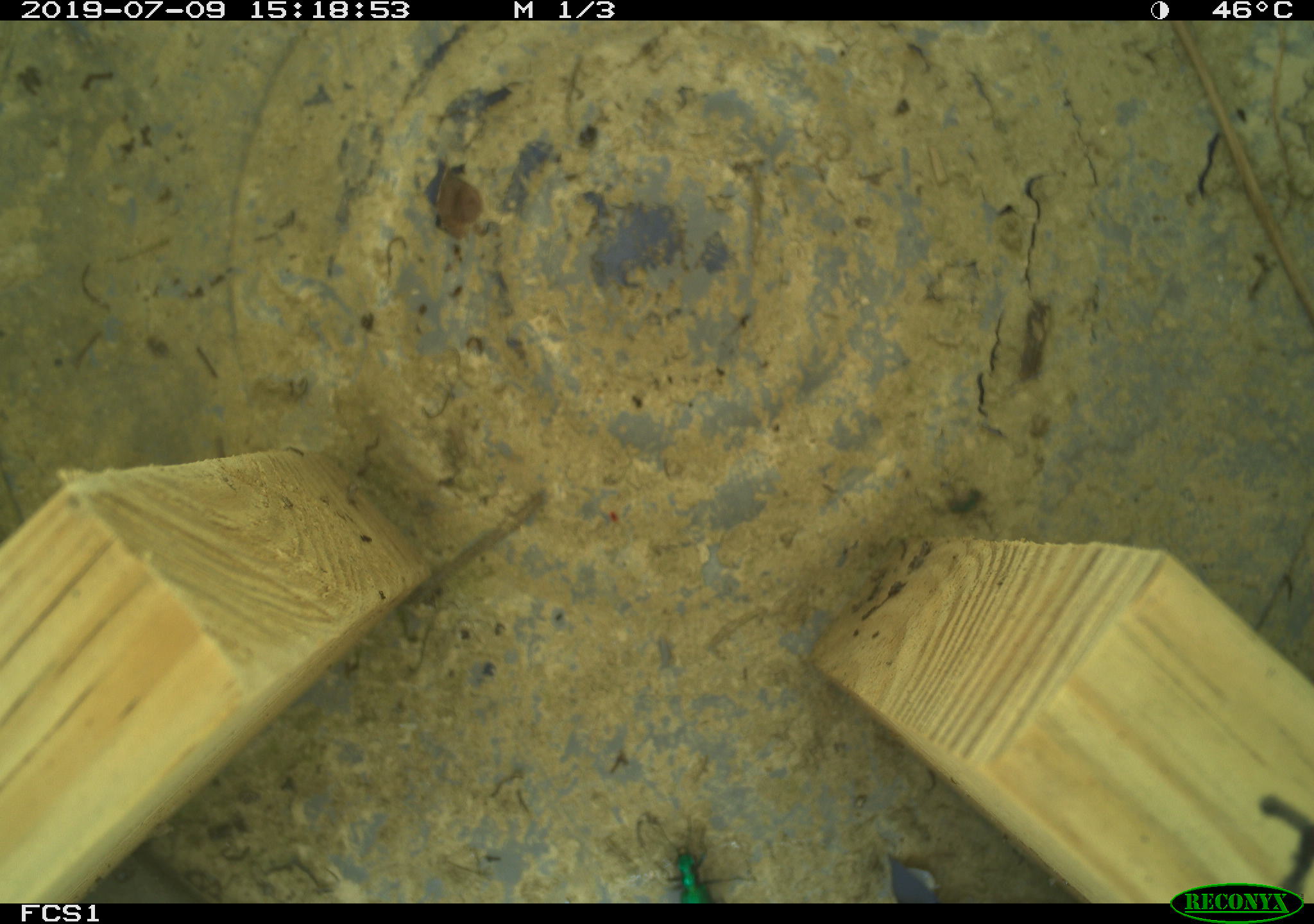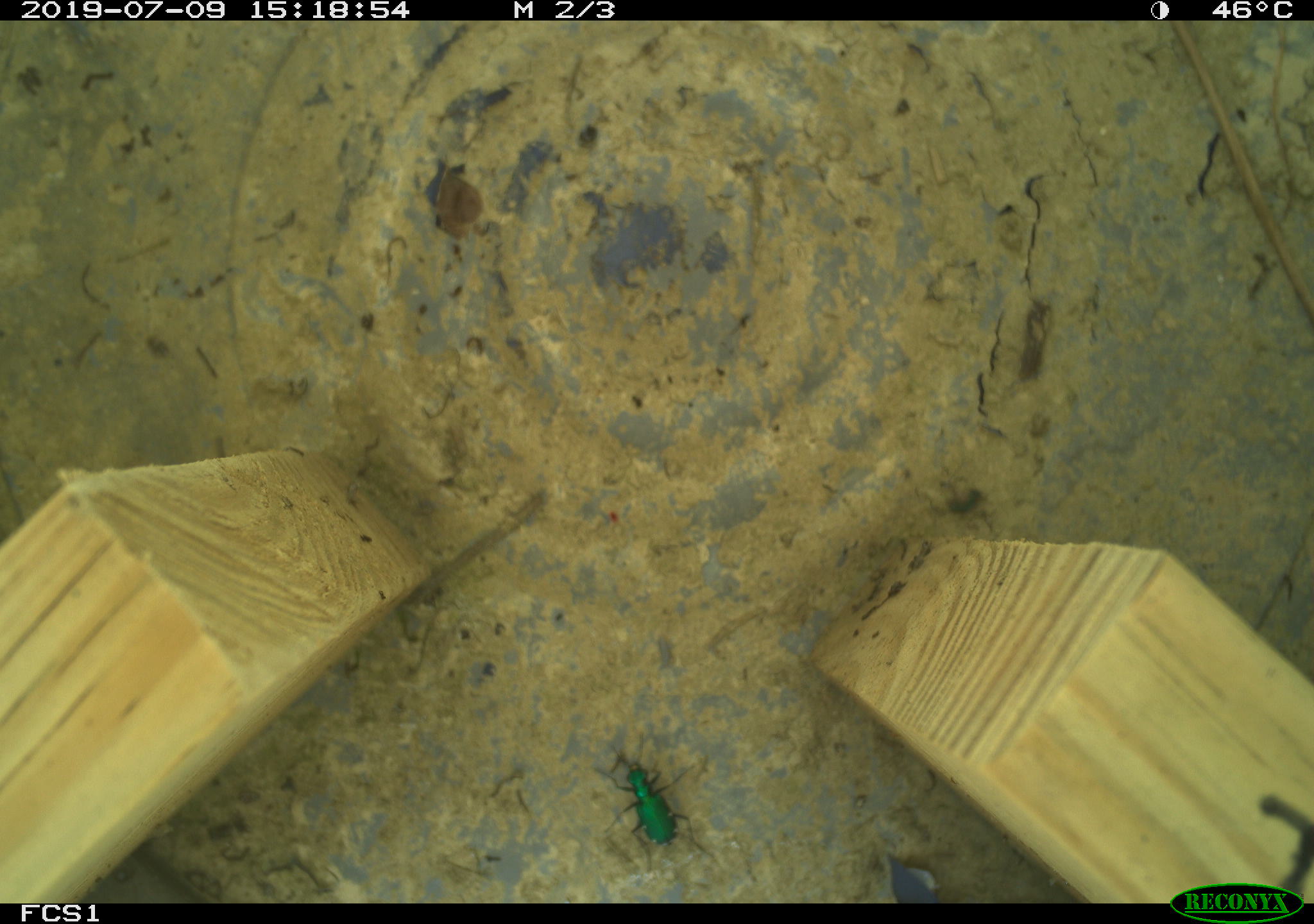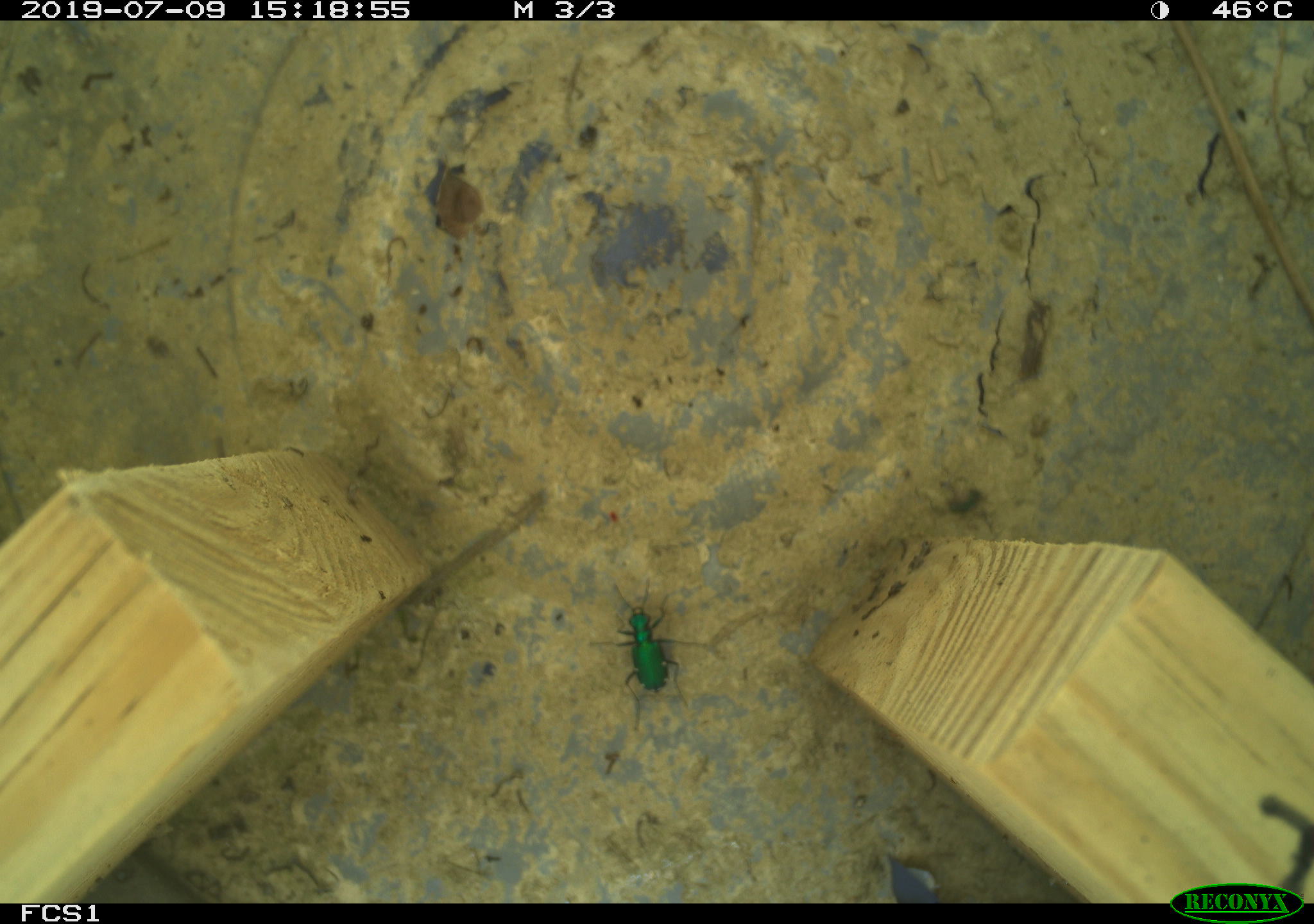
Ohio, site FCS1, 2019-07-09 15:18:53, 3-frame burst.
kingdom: Animalia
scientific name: Animalia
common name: animal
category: invertebrate